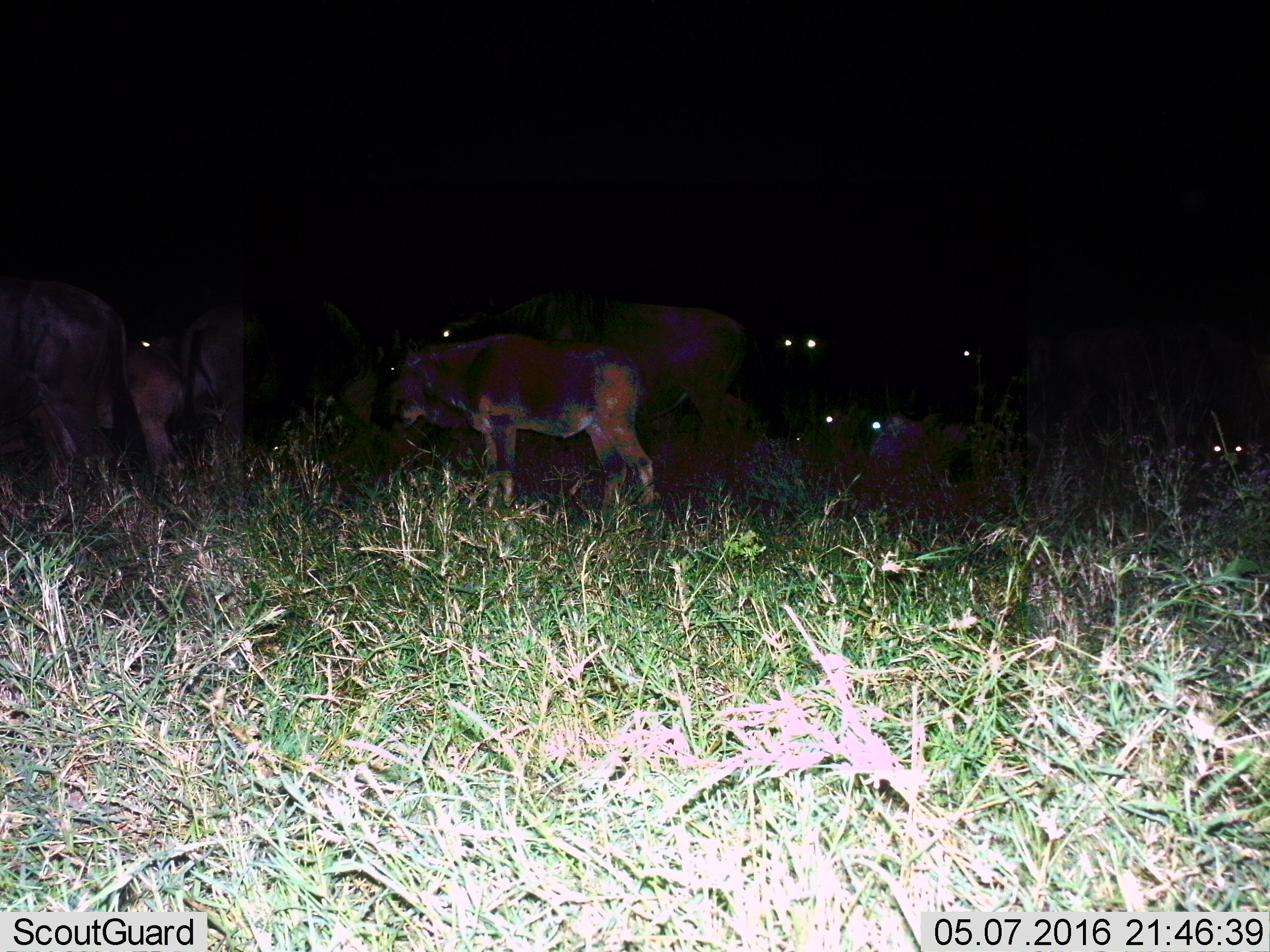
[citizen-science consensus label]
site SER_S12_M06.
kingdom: Animalia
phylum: Chordata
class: Mammalia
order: Artiodactyla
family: Bovidae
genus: Connochaetes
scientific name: Connochaetes taurinus taurinus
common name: blue wildebeest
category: wildebeestblue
Wildebeestblue (blue wildebeest) (Connochaetes taurinus taurinus), count 11-50. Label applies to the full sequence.